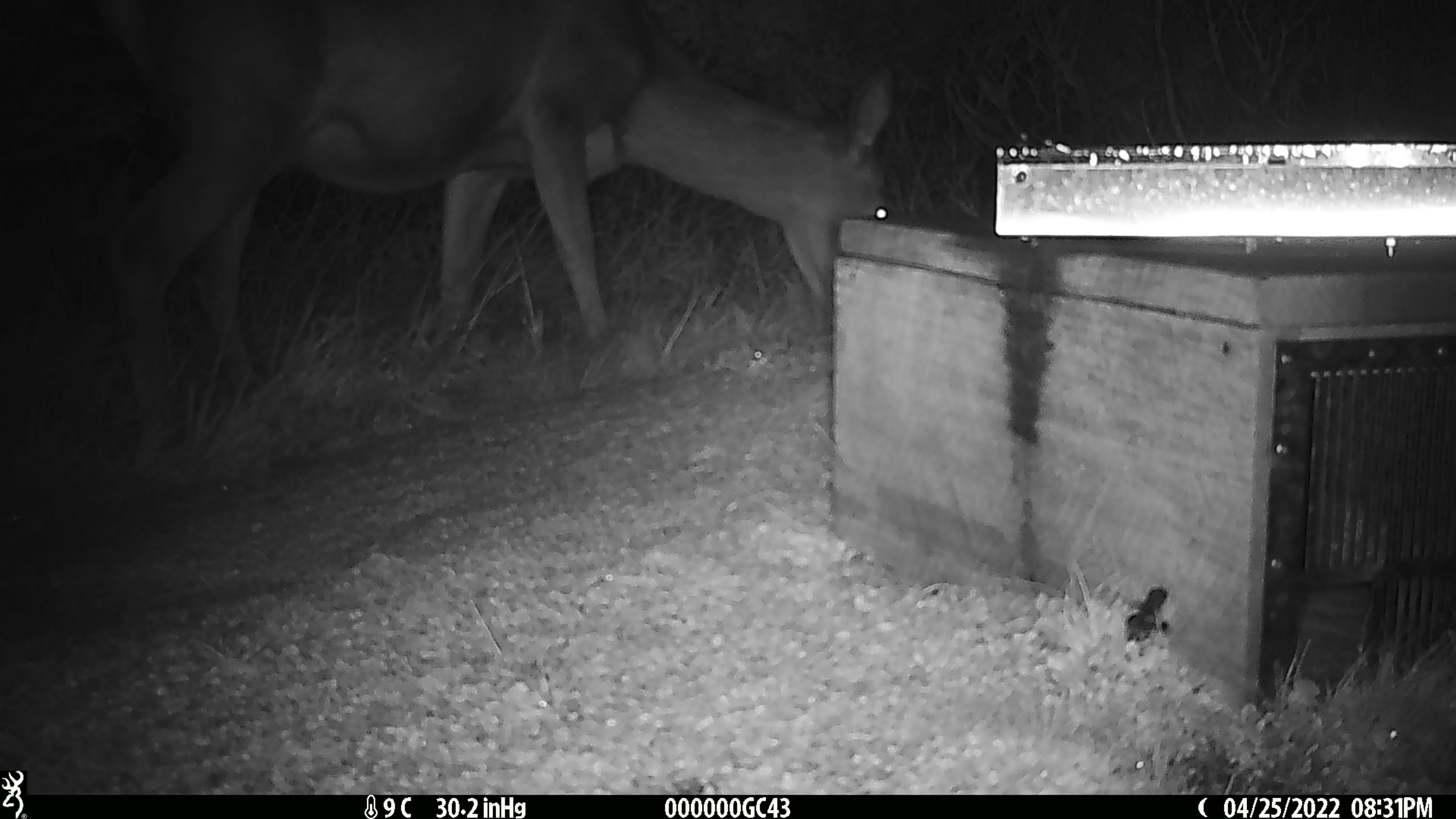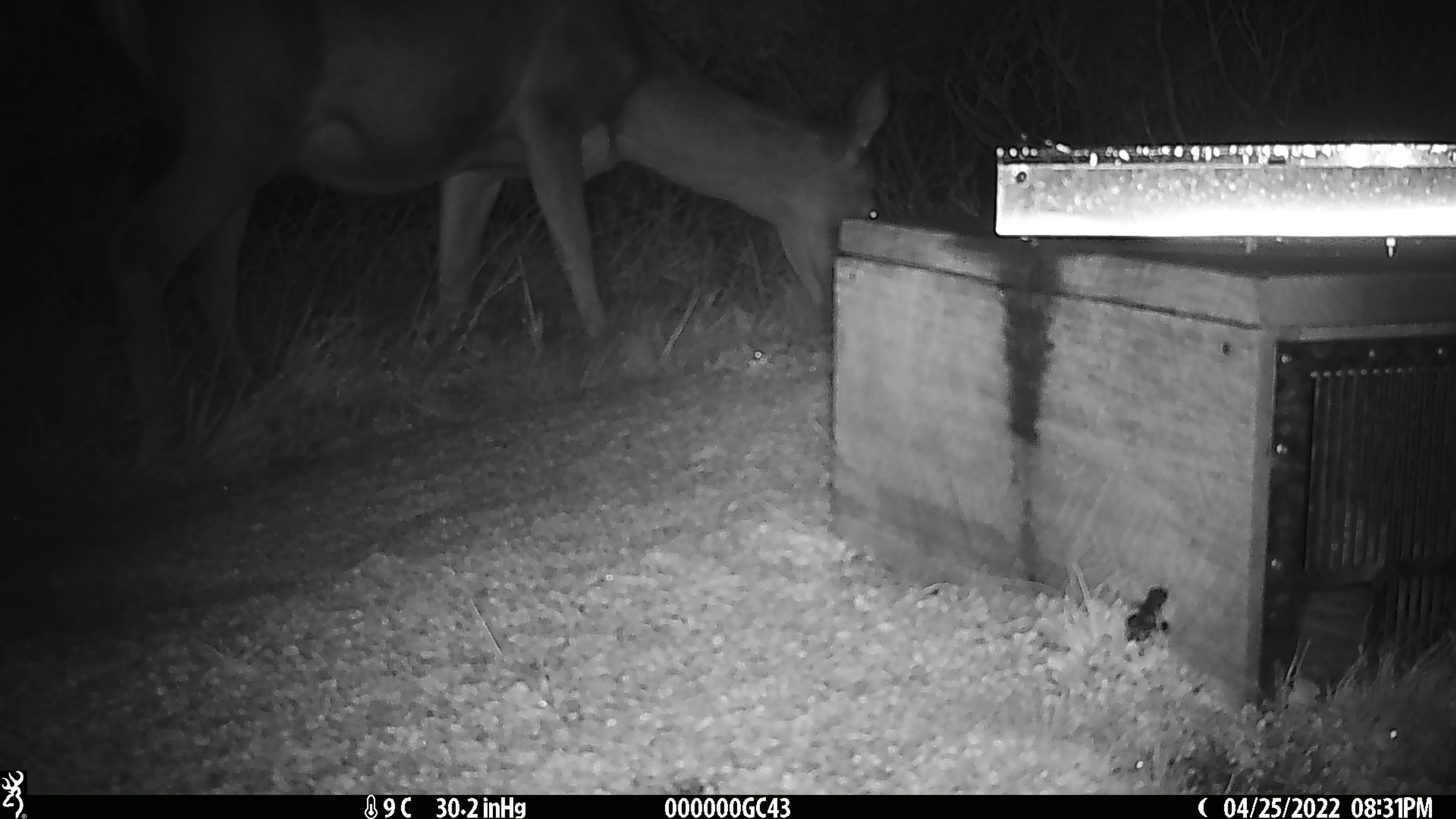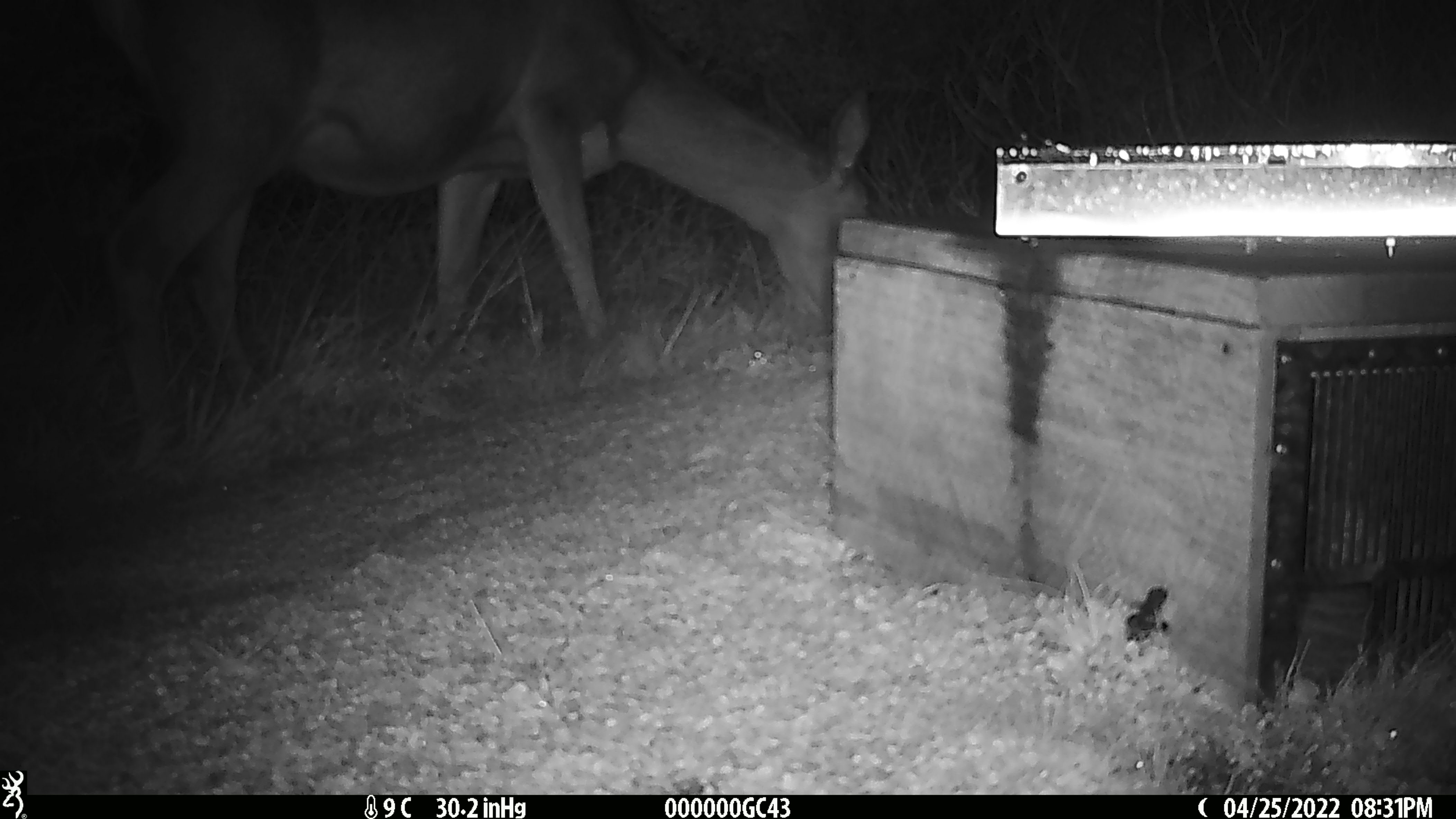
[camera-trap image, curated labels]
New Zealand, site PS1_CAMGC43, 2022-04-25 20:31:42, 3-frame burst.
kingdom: Animalia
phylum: Chordata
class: Mammalia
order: Artiodactyla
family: Cervidae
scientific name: Cervidae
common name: deer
Deer (Cervidae).